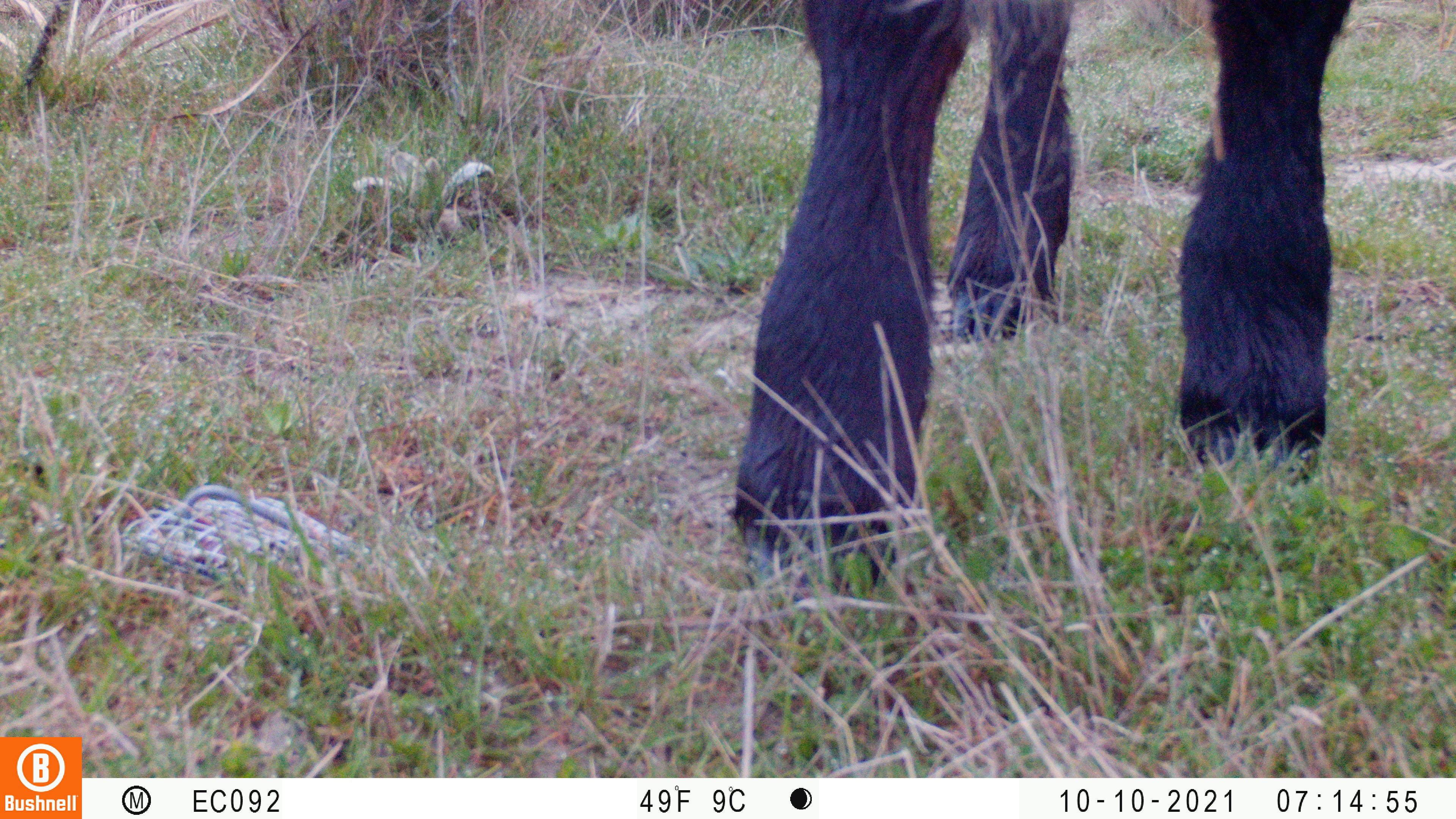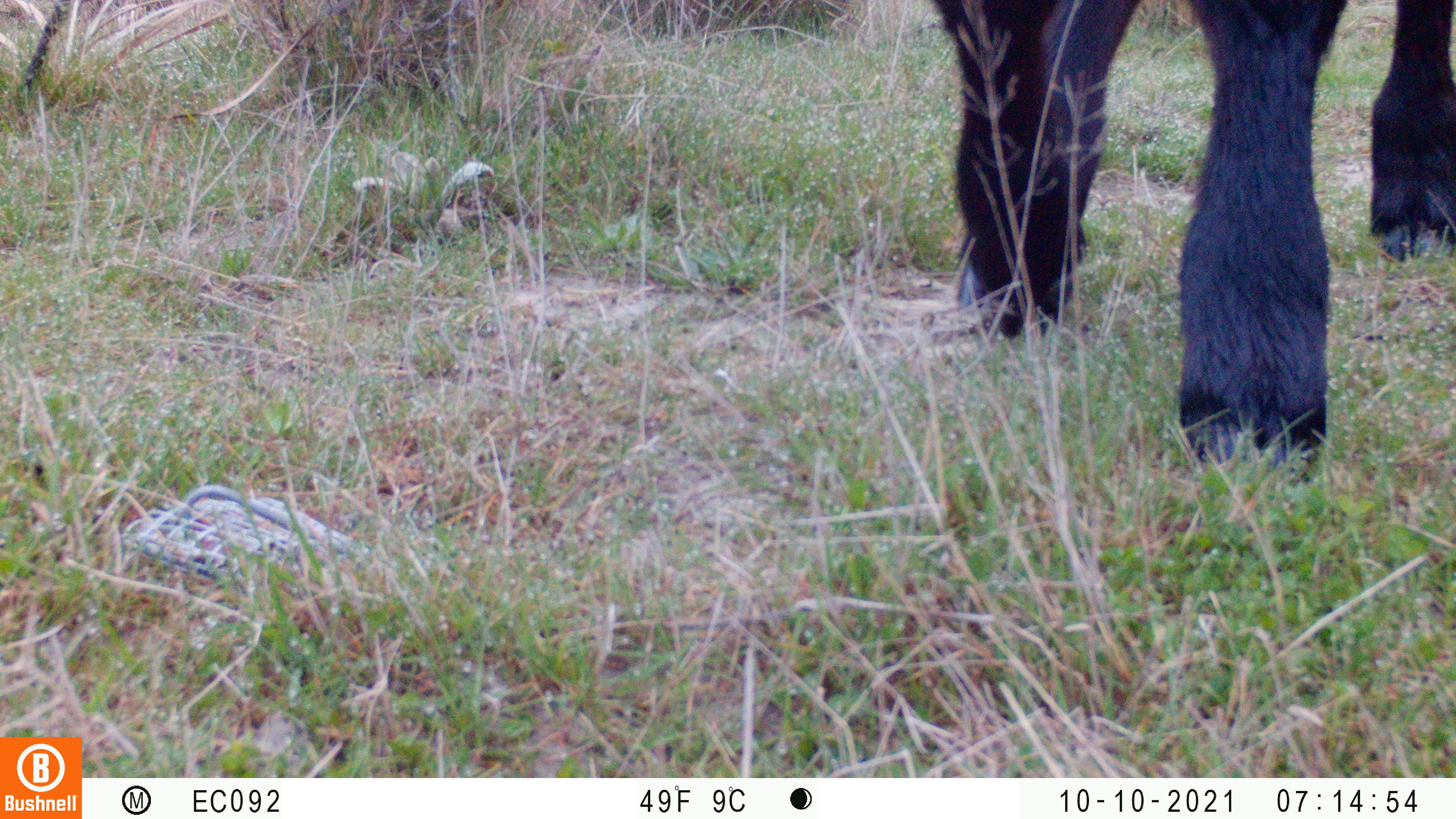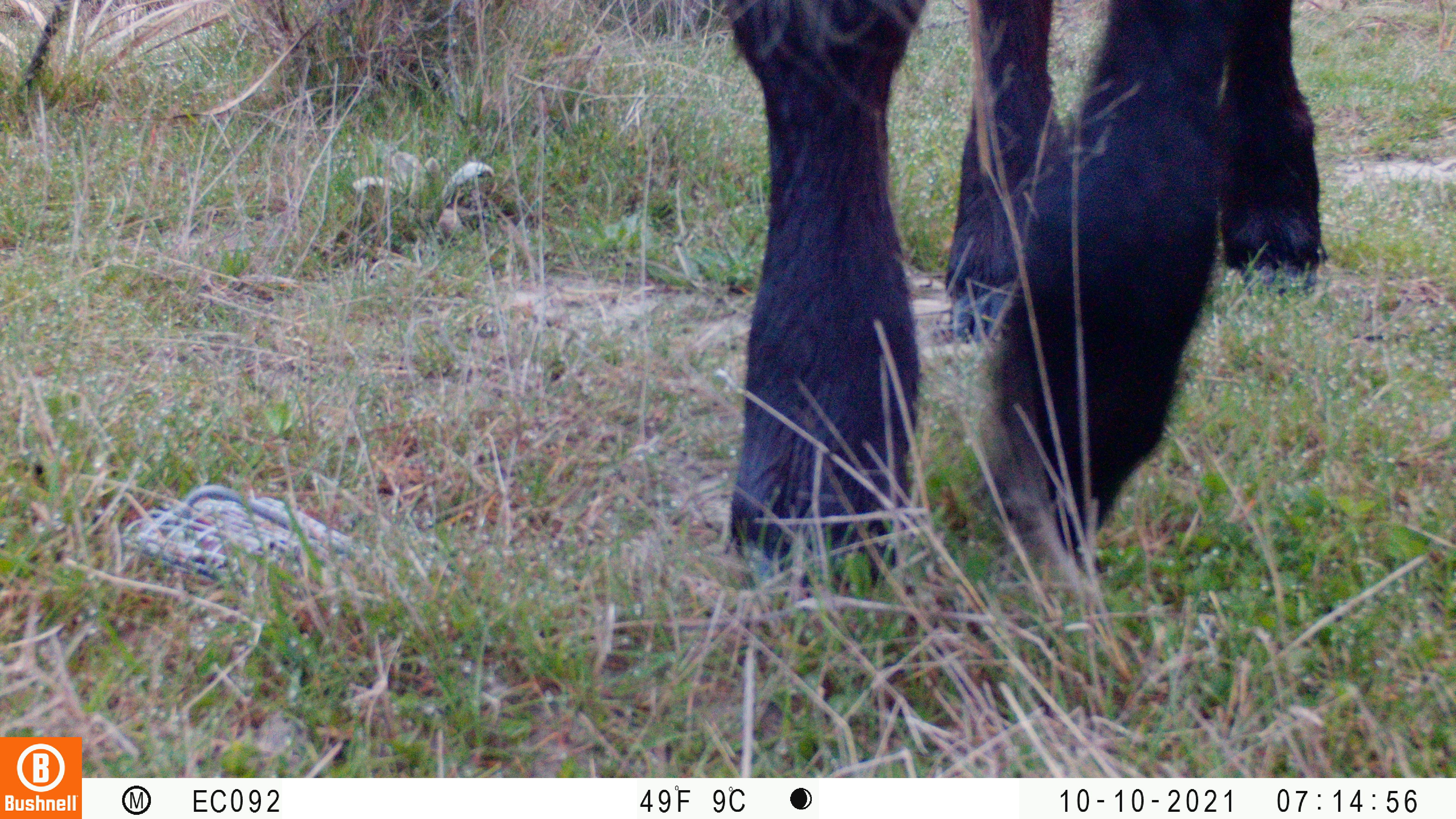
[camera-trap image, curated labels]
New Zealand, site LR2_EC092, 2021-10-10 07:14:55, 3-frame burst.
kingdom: Animalia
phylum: Chordata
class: Mammalia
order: Artiodactyla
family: Bovidae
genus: Bos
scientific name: Bos taurus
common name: domestic cow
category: cow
Cow (domestic cow) (Bos taurus).